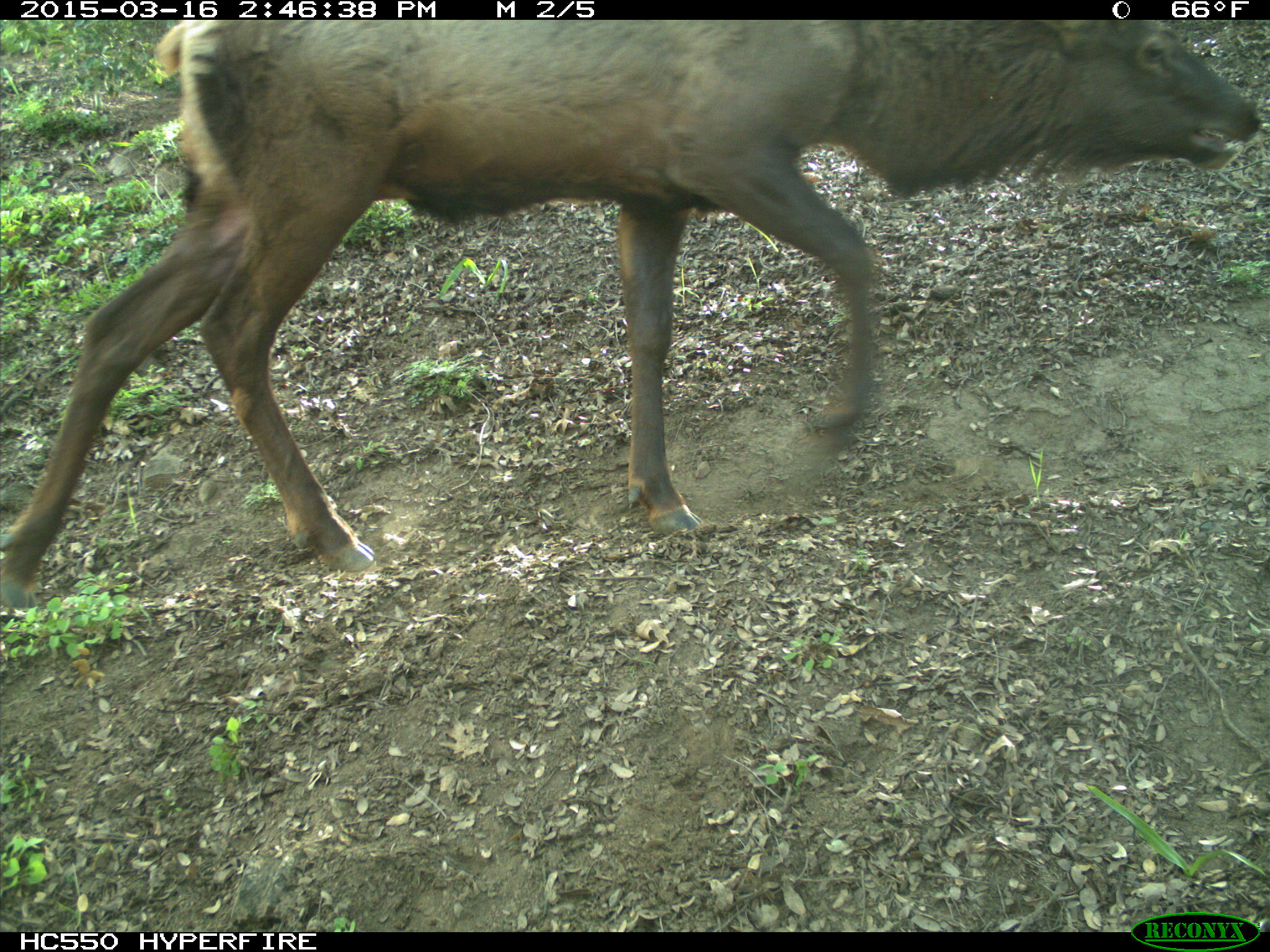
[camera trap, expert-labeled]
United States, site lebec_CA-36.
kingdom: Animalia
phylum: Chordata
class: Mammalia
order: Artiodactyla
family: Cervidae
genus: Cervus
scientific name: Cervus canadensis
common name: elk